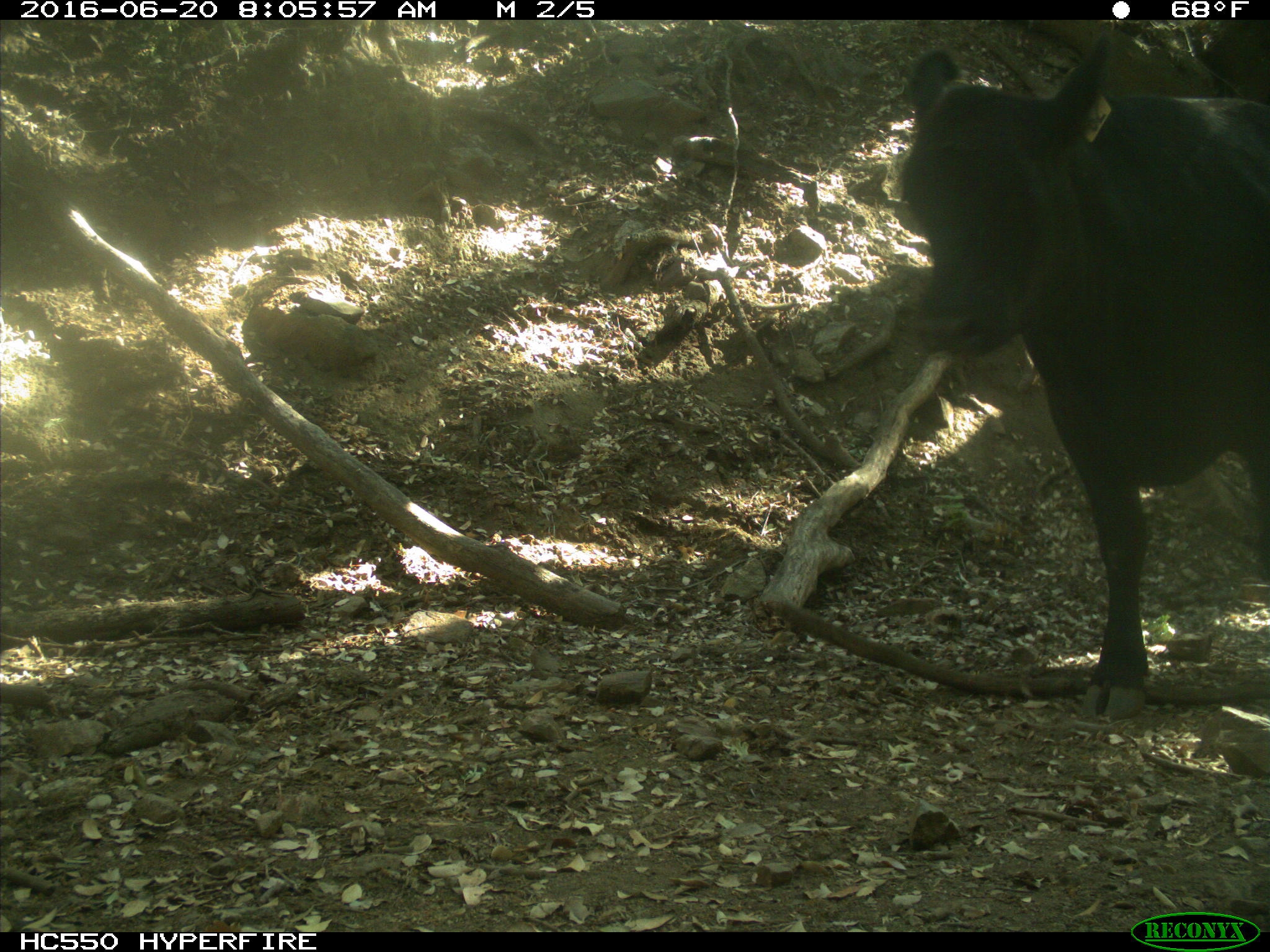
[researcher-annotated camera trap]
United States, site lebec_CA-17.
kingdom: Animalia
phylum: Chordata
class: Mammalia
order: Artiodactyla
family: Bovidae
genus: Bos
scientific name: Bos taurus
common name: domestic cow